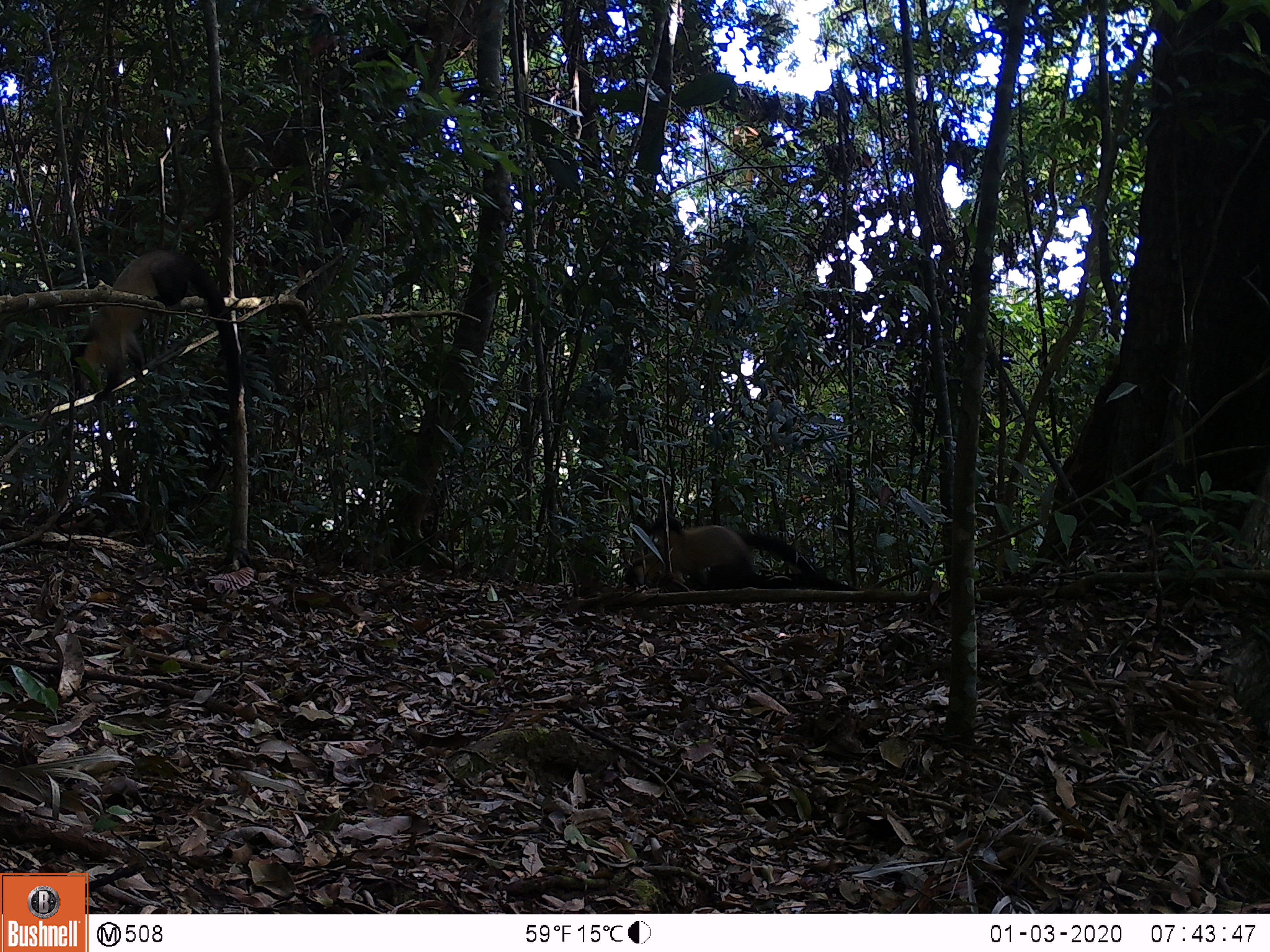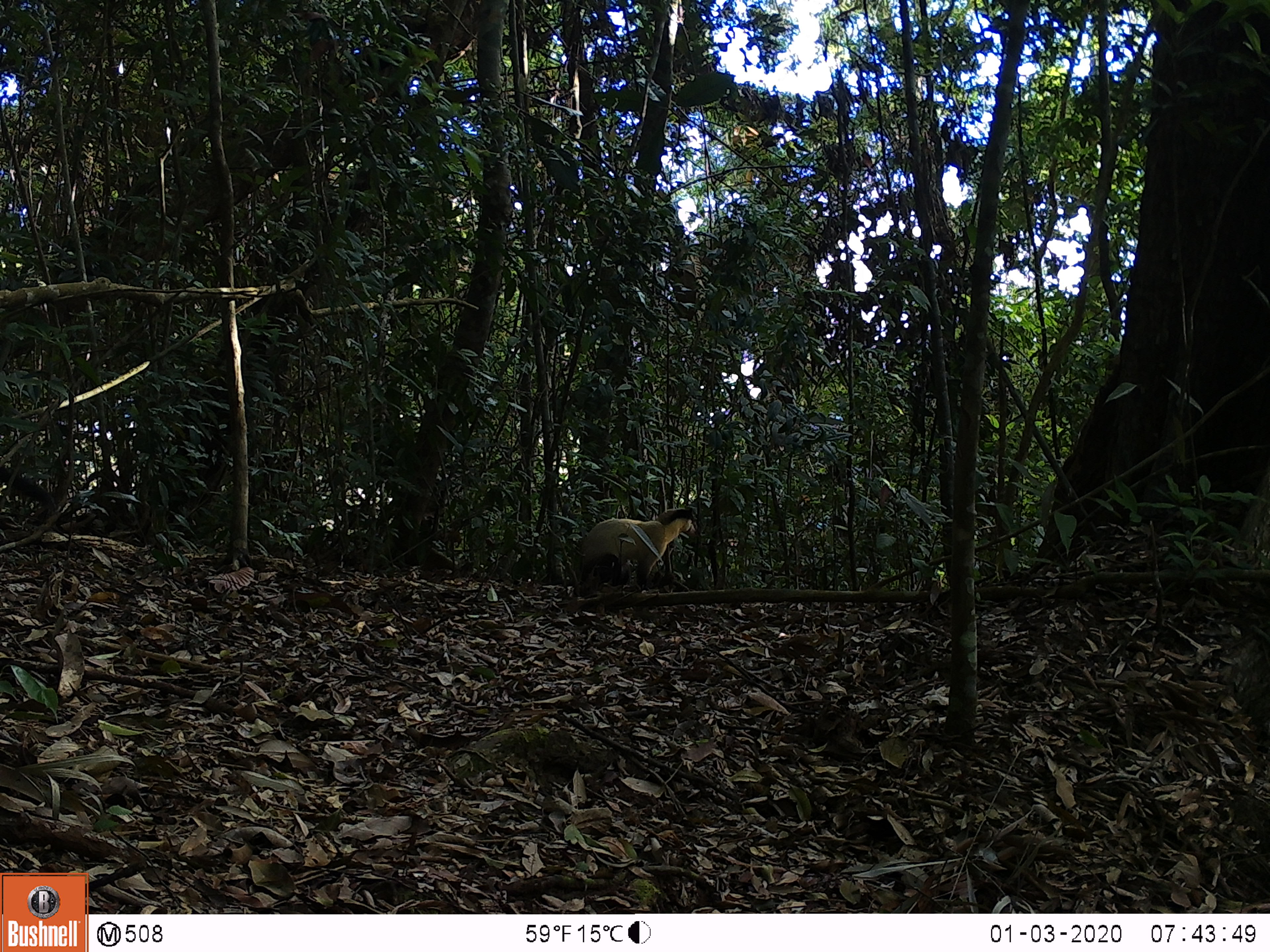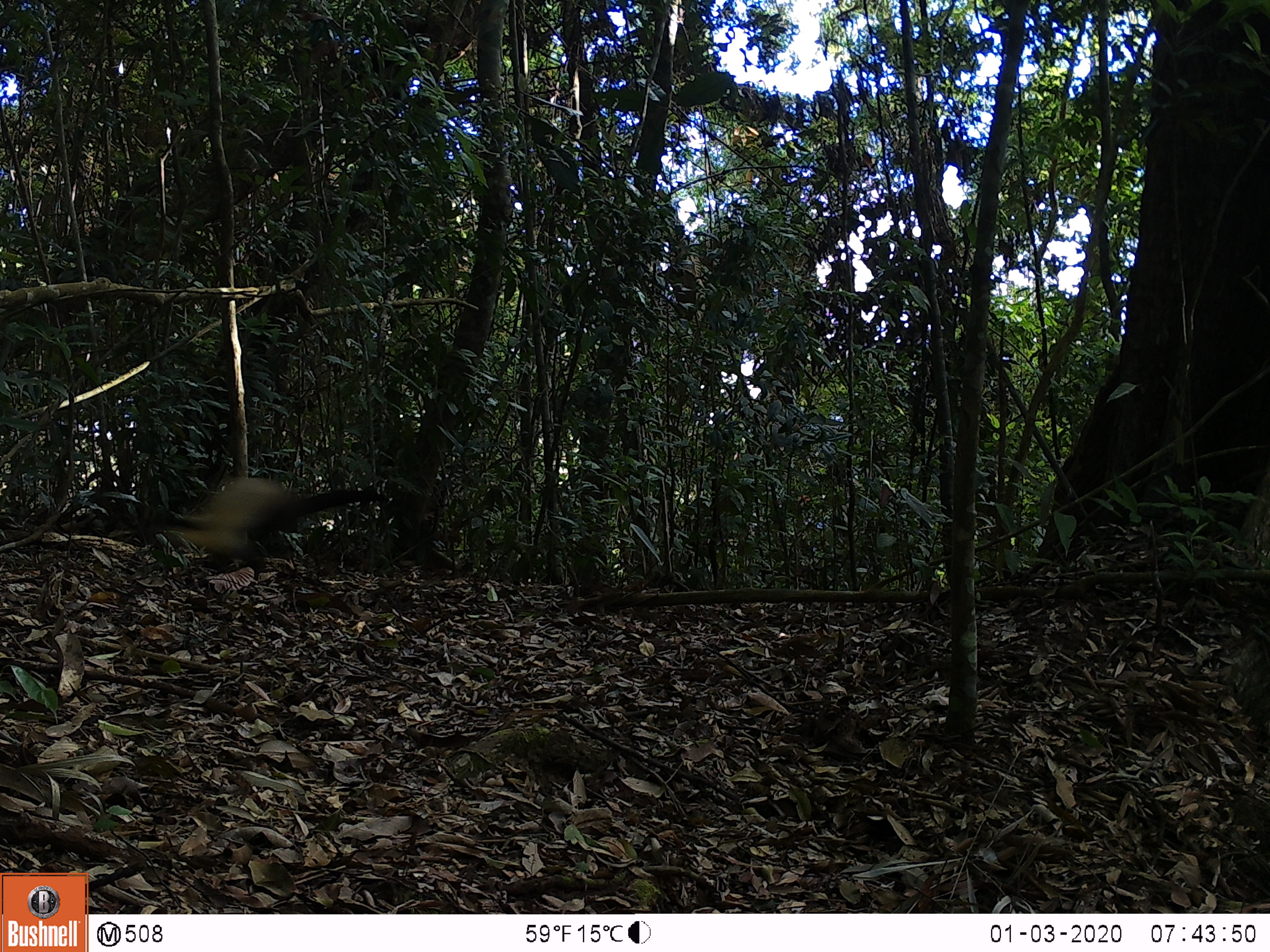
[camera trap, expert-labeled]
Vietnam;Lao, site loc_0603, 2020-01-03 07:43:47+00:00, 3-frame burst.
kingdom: Animalia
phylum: Chordata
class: Mammalia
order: Carnivora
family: Mustelidae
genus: Martes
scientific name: Martes flavigula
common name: yellow-throated marten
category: yellow throated marten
Yellow throated marten (yellow-throated marten) (Martes flavigula). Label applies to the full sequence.